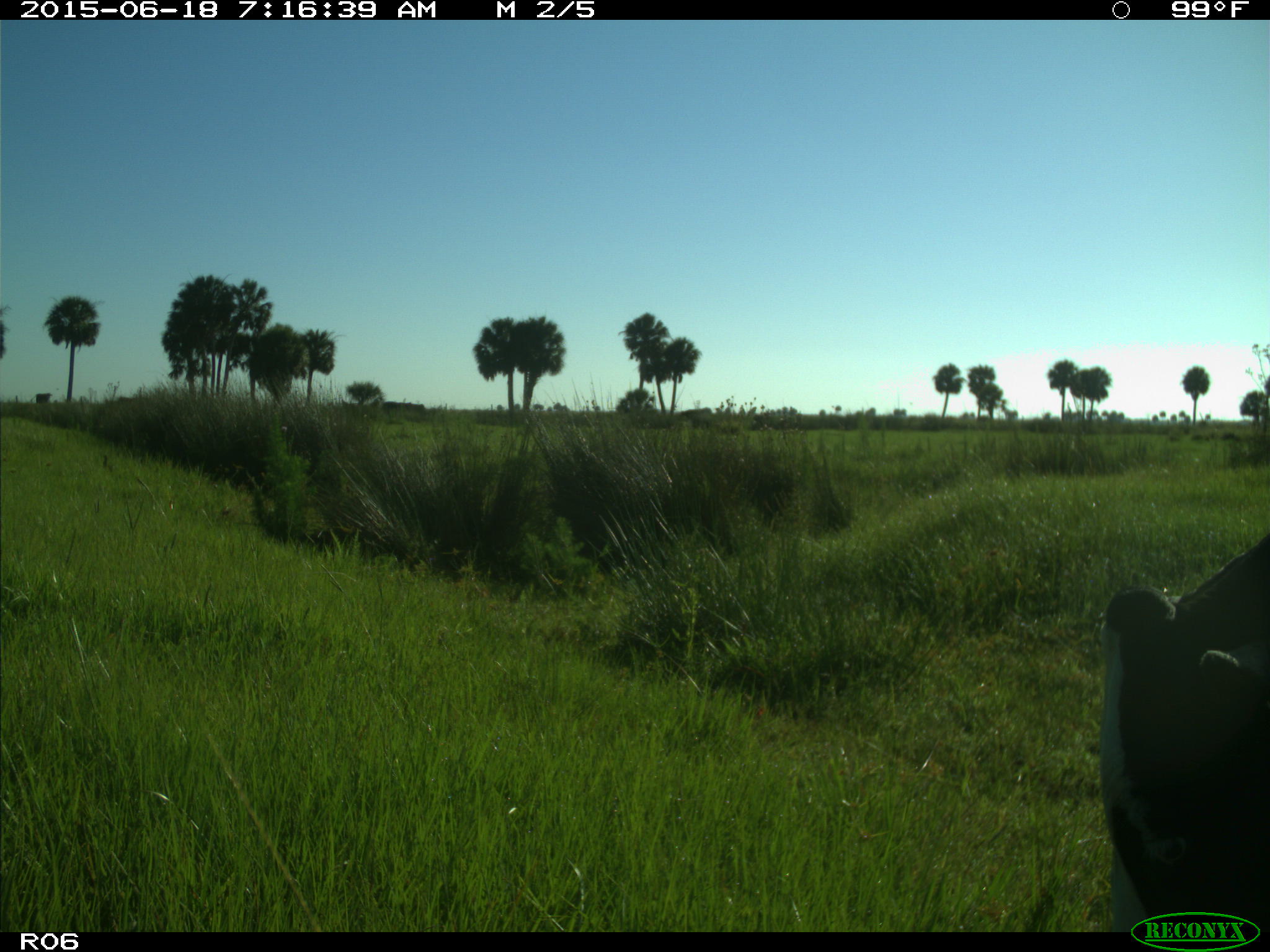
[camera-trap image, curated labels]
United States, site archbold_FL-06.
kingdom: Animalia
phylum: Chordata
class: Mammalia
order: Artiodactyla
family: Bovidae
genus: Bos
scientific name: Bos taurus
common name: domestic cow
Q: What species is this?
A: Bos taurus (domestic cow).